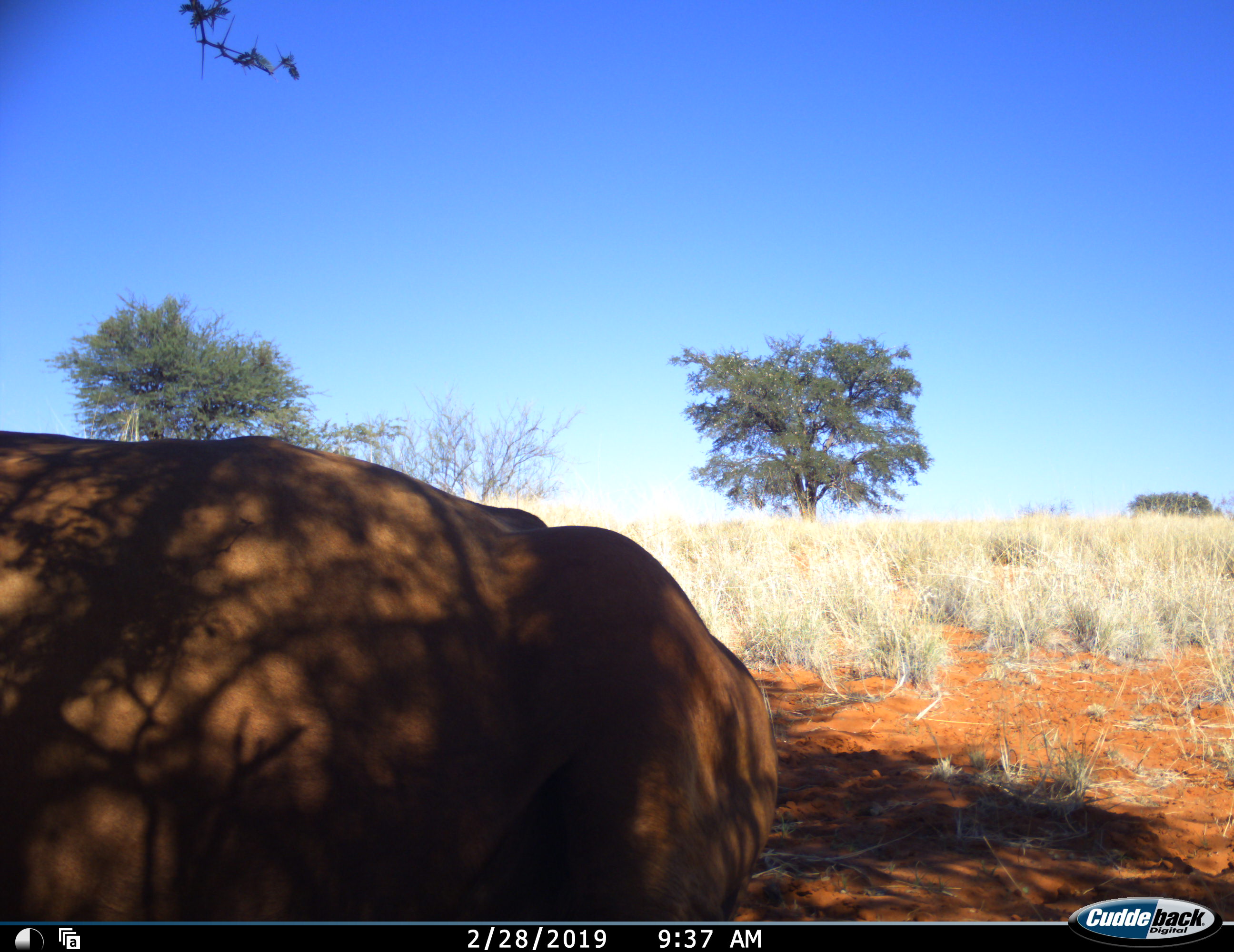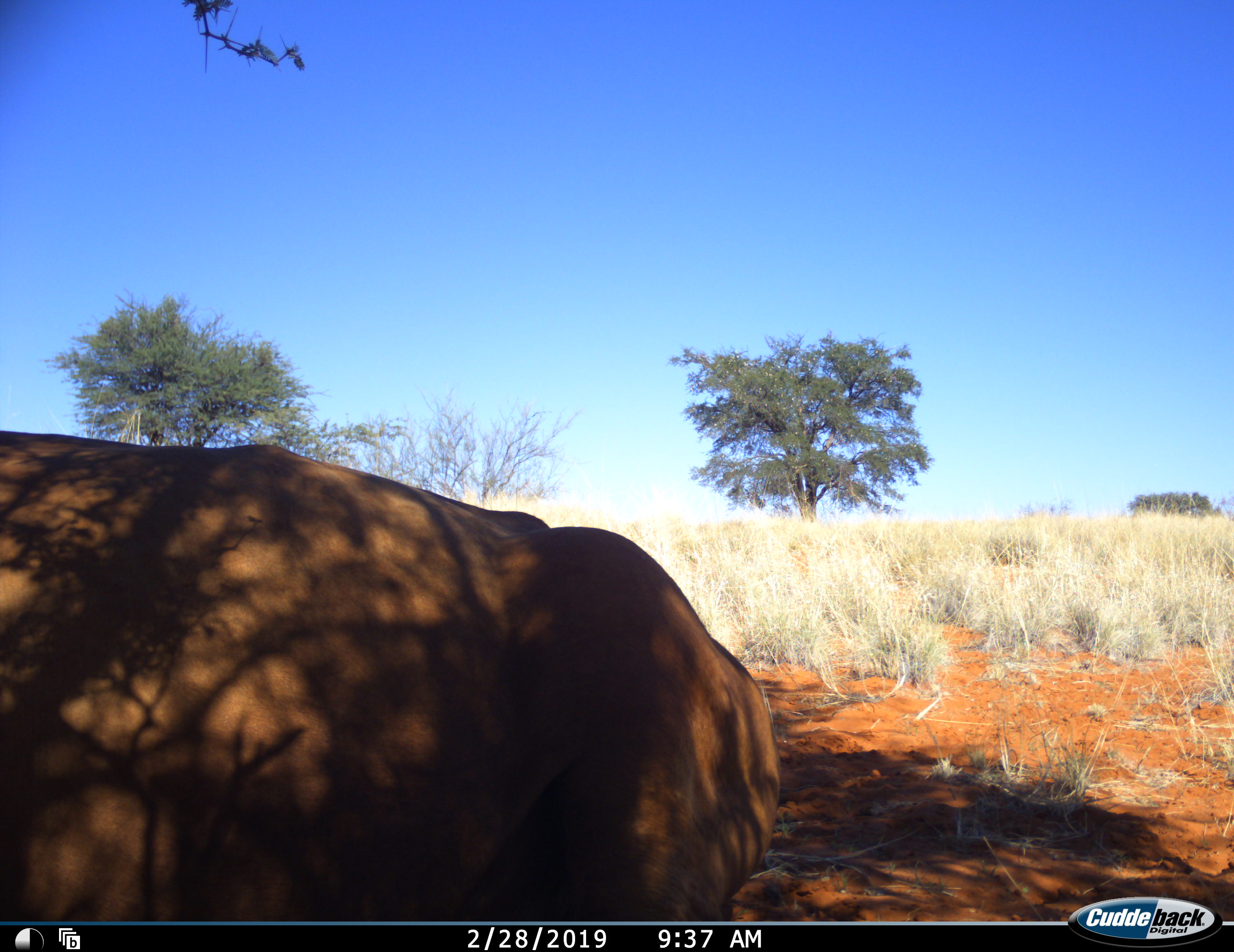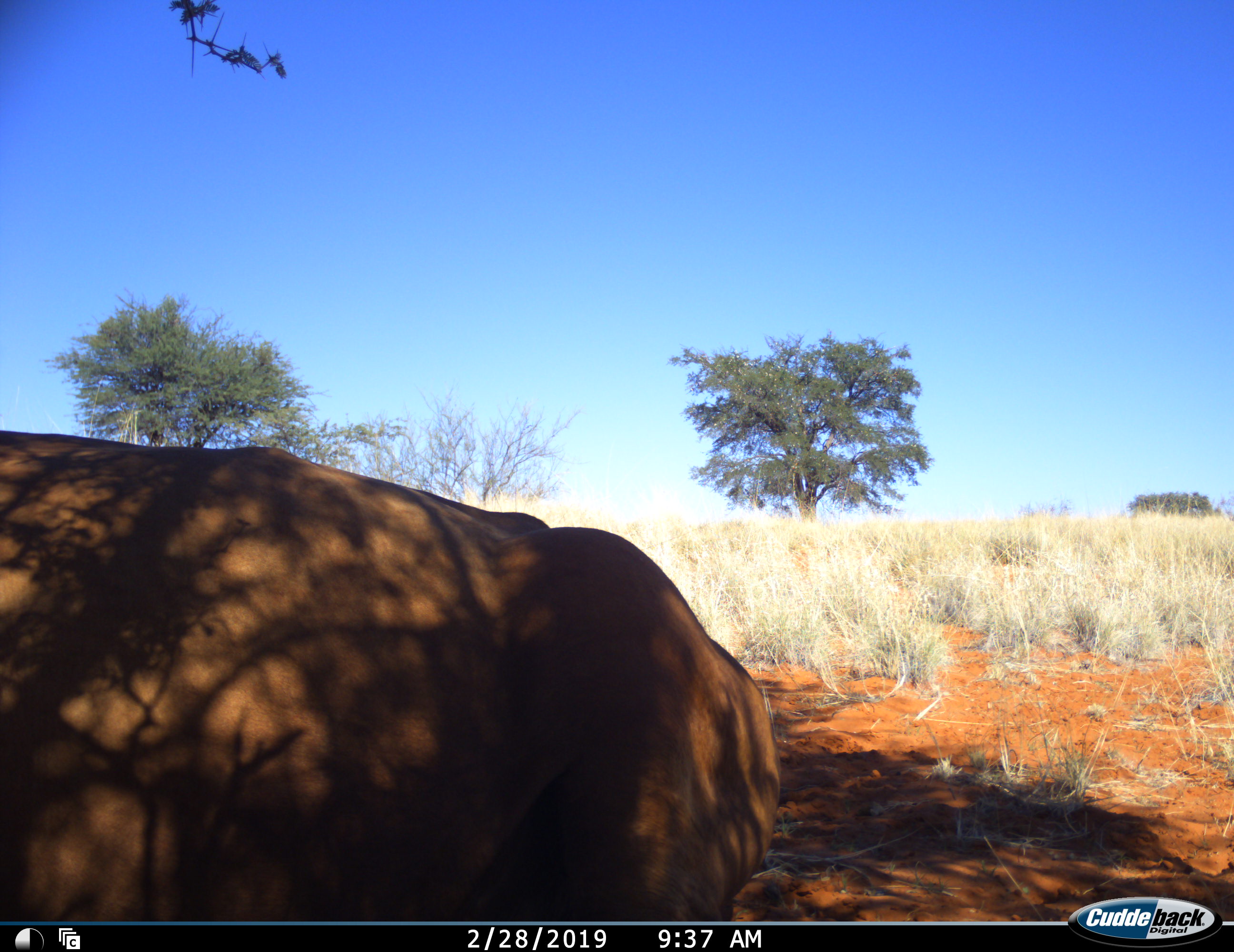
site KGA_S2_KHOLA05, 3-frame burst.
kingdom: Animalia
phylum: Chordata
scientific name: Vertebrata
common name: domestic animal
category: domesticanimal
Domesticanimal (domestic animal) (Vertebrata), count 1. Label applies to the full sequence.